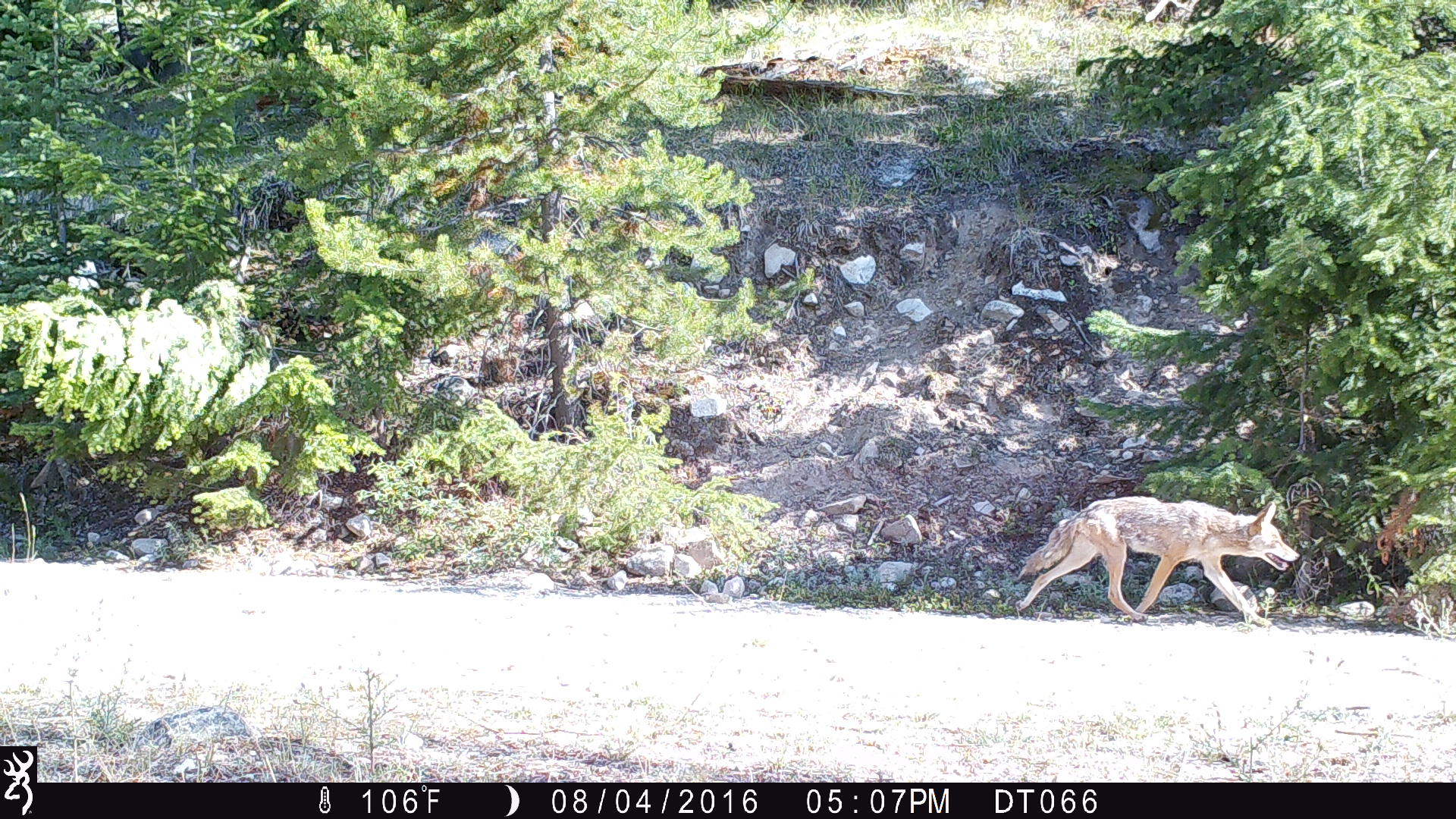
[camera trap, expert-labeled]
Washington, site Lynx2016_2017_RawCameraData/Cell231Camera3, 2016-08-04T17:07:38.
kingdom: Animalia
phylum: Chordata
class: Mammalia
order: Carnivora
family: Canidae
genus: Canis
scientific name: Canis latrans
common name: coyote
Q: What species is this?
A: Canis latrans (coyote).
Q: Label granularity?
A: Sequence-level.